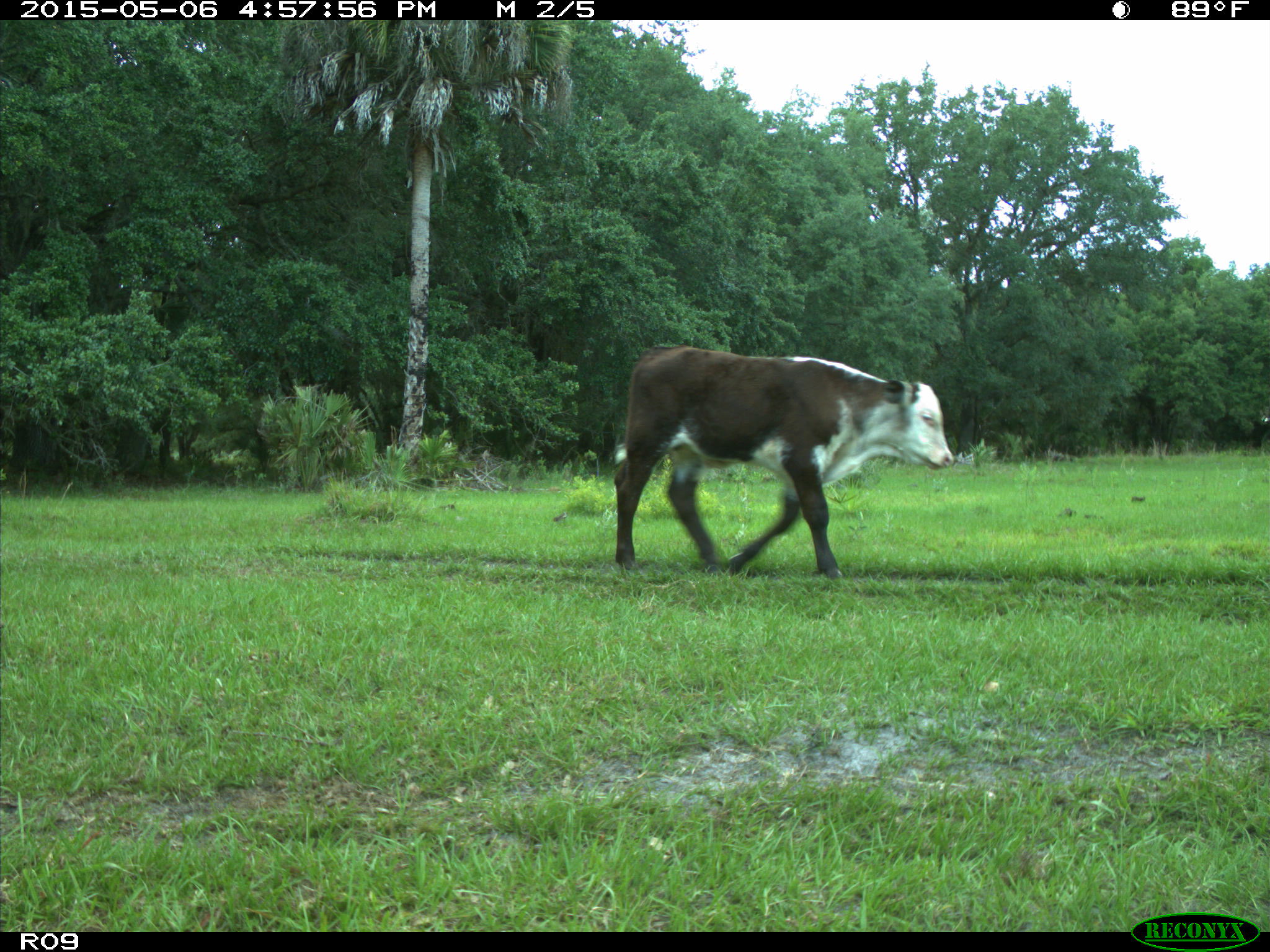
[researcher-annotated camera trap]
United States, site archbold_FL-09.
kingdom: Animalia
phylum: Chordata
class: Mammalia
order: Artiodactyla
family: Bovidae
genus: Bos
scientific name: Bos taurus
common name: domestic cow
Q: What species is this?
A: Bos taurus (domestic cow).